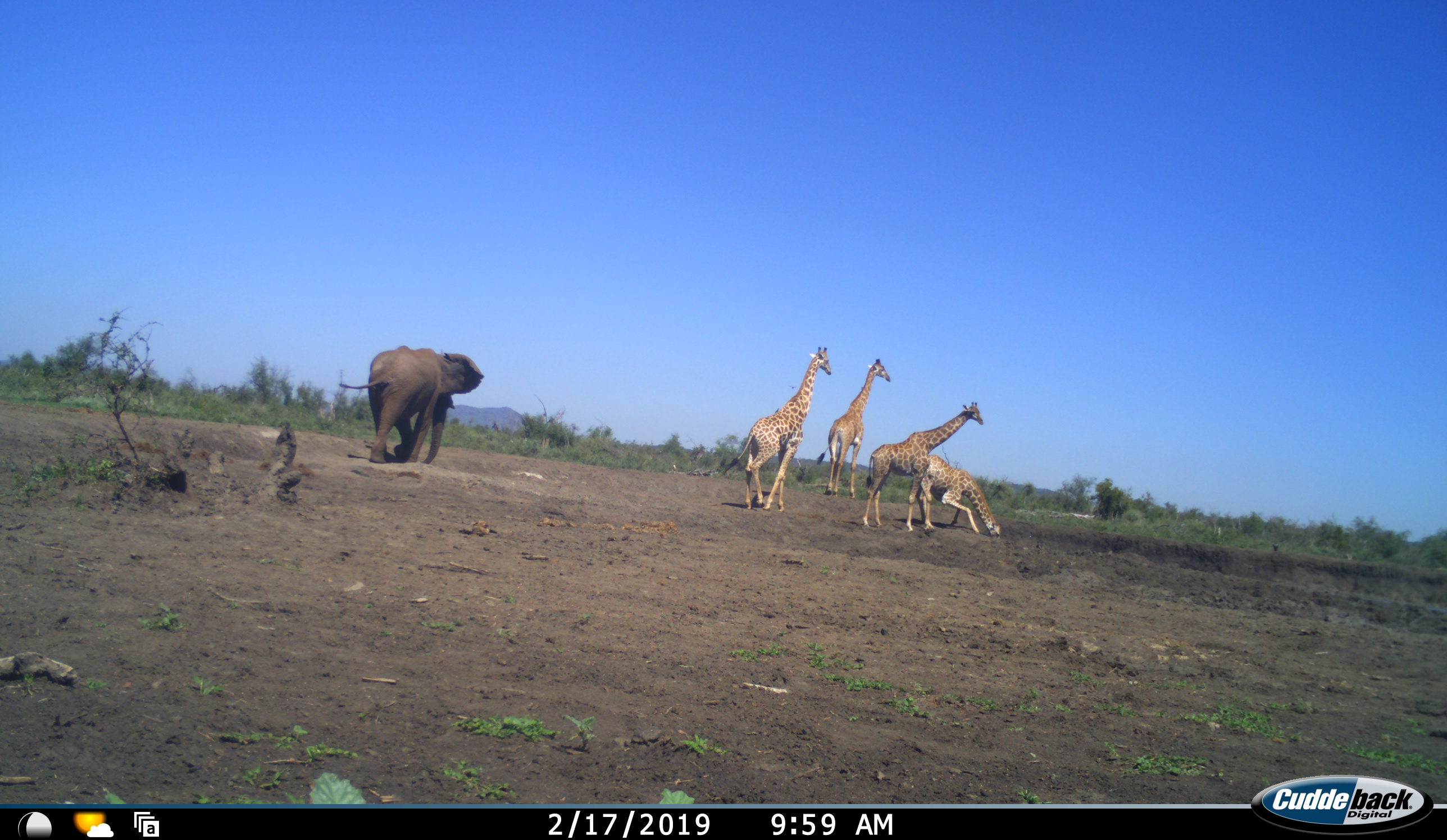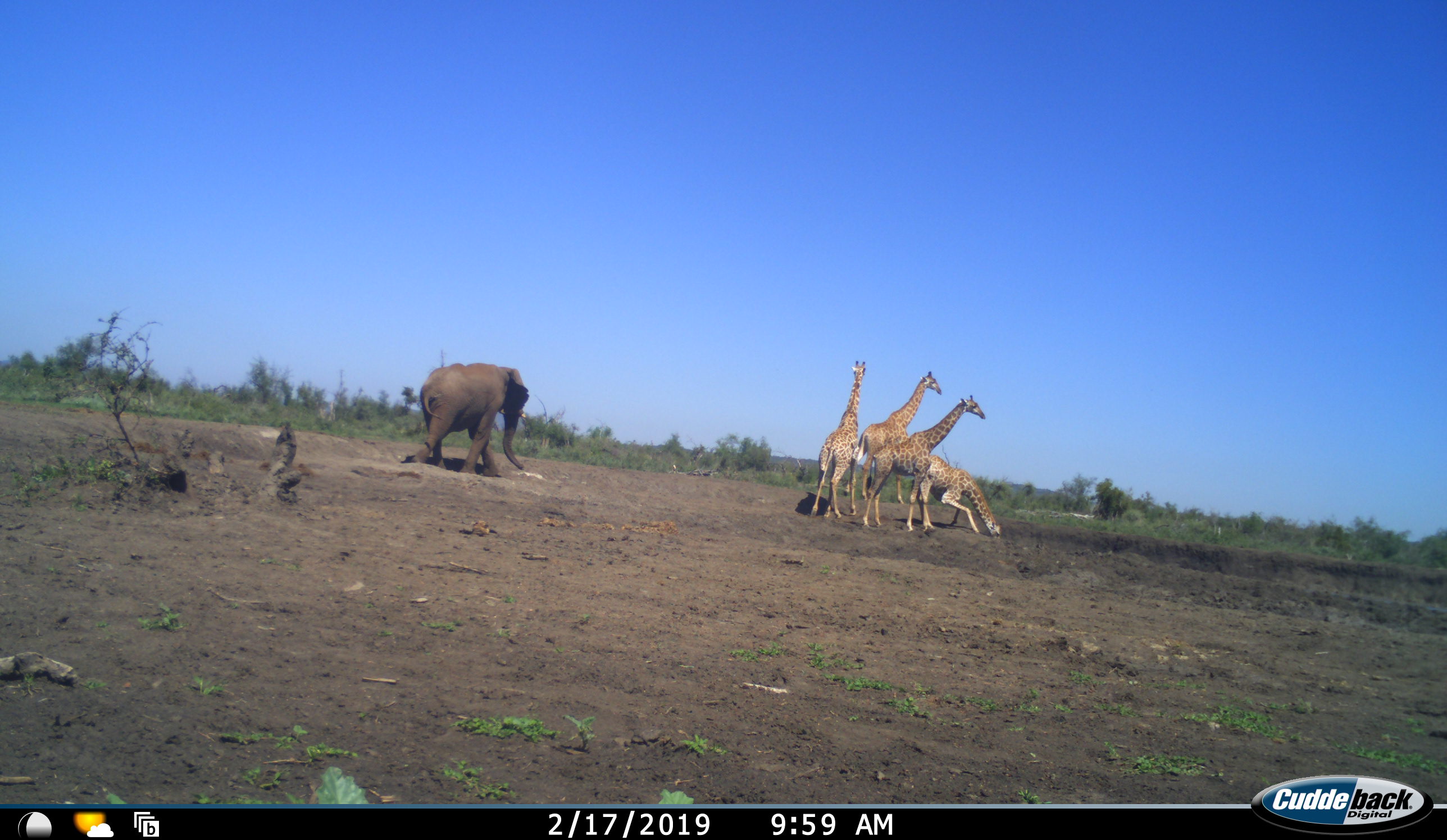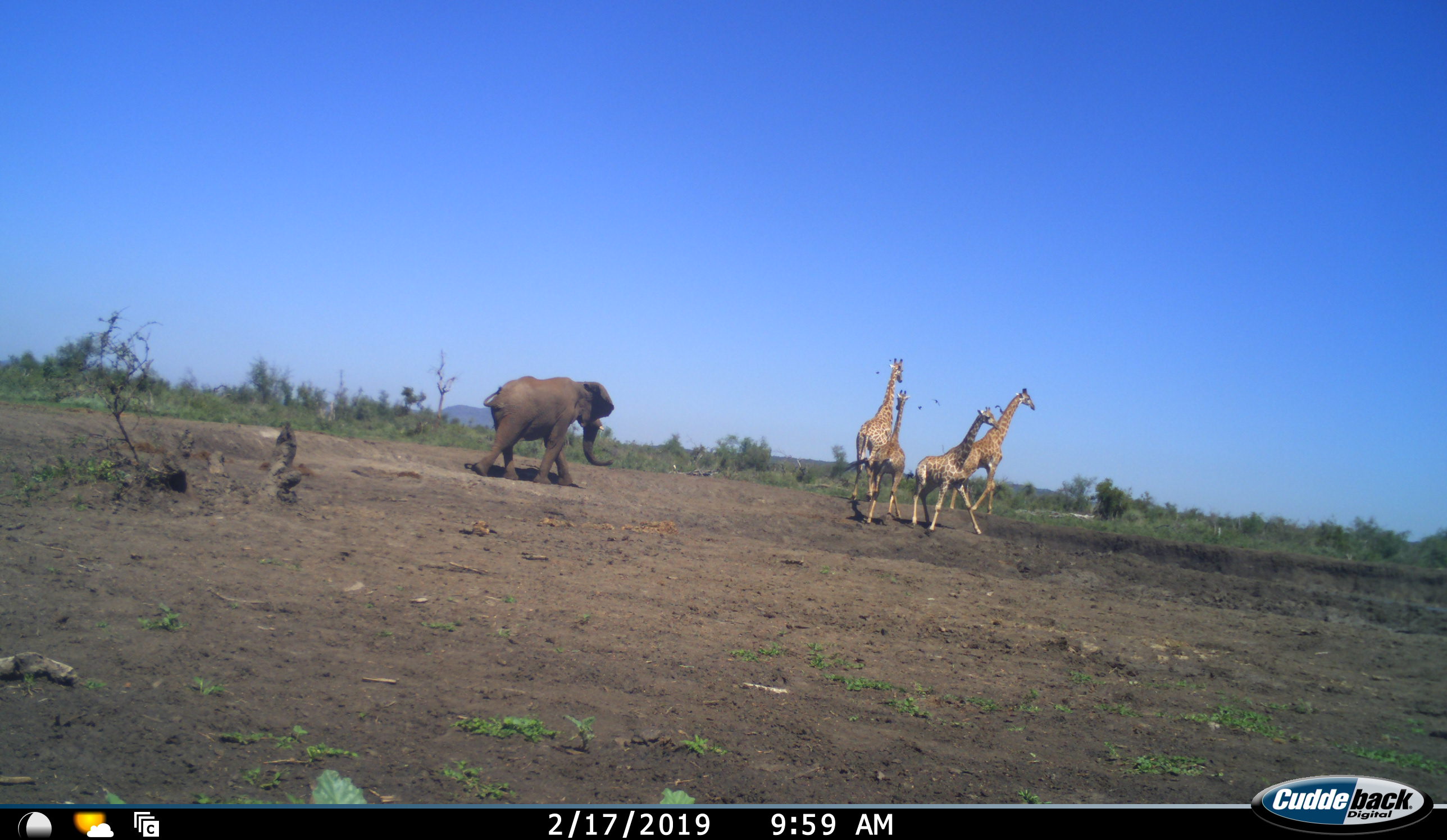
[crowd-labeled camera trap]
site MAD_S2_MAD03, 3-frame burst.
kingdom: Animalia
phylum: Chordata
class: Mammalia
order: Proboscidea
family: Elephantidae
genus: Loxodonta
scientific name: Loxodonta africana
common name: african bush elephant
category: elephant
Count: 1.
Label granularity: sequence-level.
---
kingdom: Animalia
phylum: Chordata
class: Mammalia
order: Artiodactyla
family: Giraffidae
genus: Giraffa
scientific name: Giraffa camelopardalis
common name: giraffe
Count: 4.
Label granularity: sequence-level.